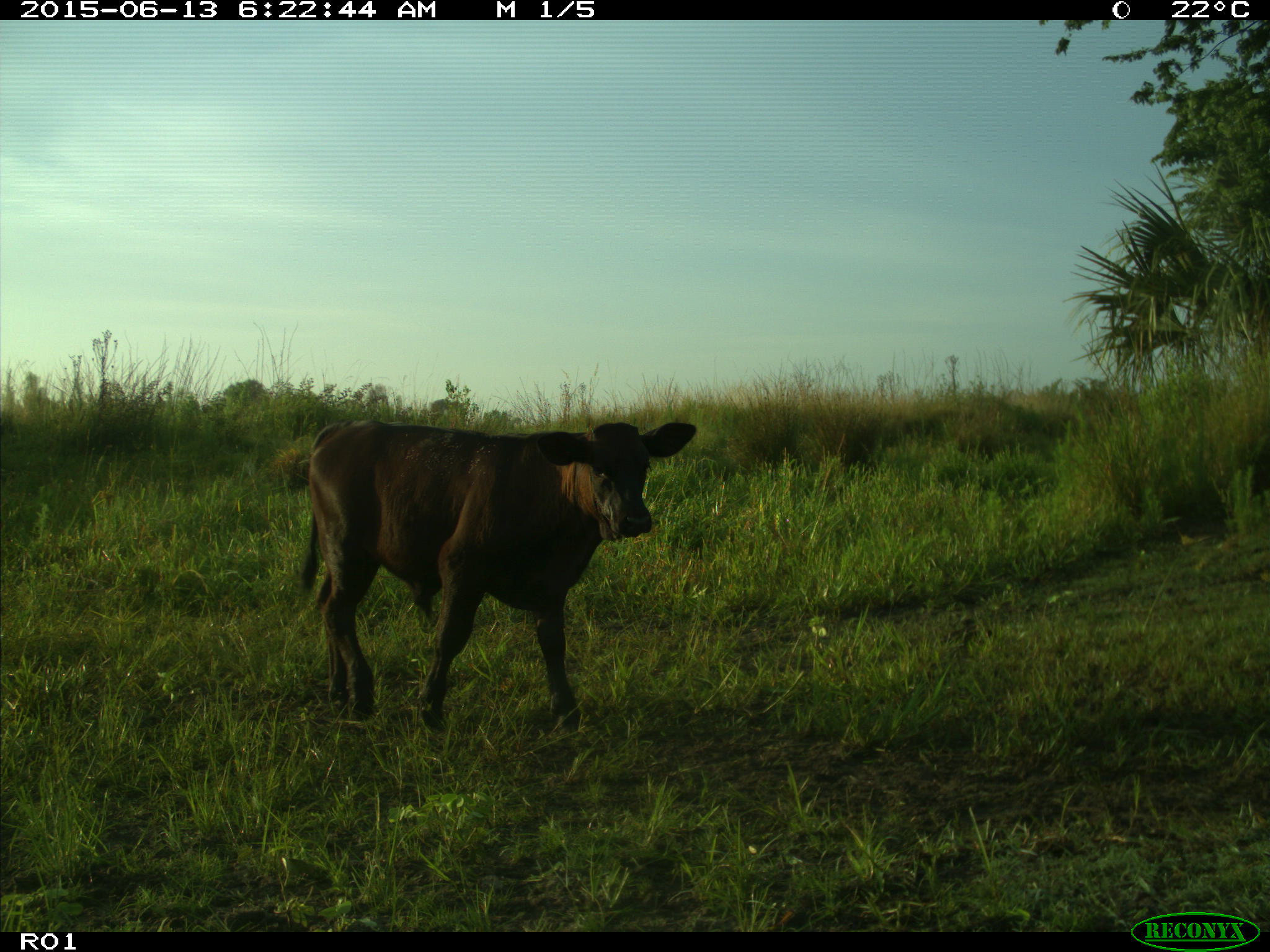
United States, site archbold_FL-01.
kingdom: Animalia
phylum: Chordata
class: Mammalia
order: Artiodactyla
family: Bovidae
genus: Bos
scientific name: Bos taurus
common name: domestic cow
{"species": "Bos taurus (domestic cow)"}